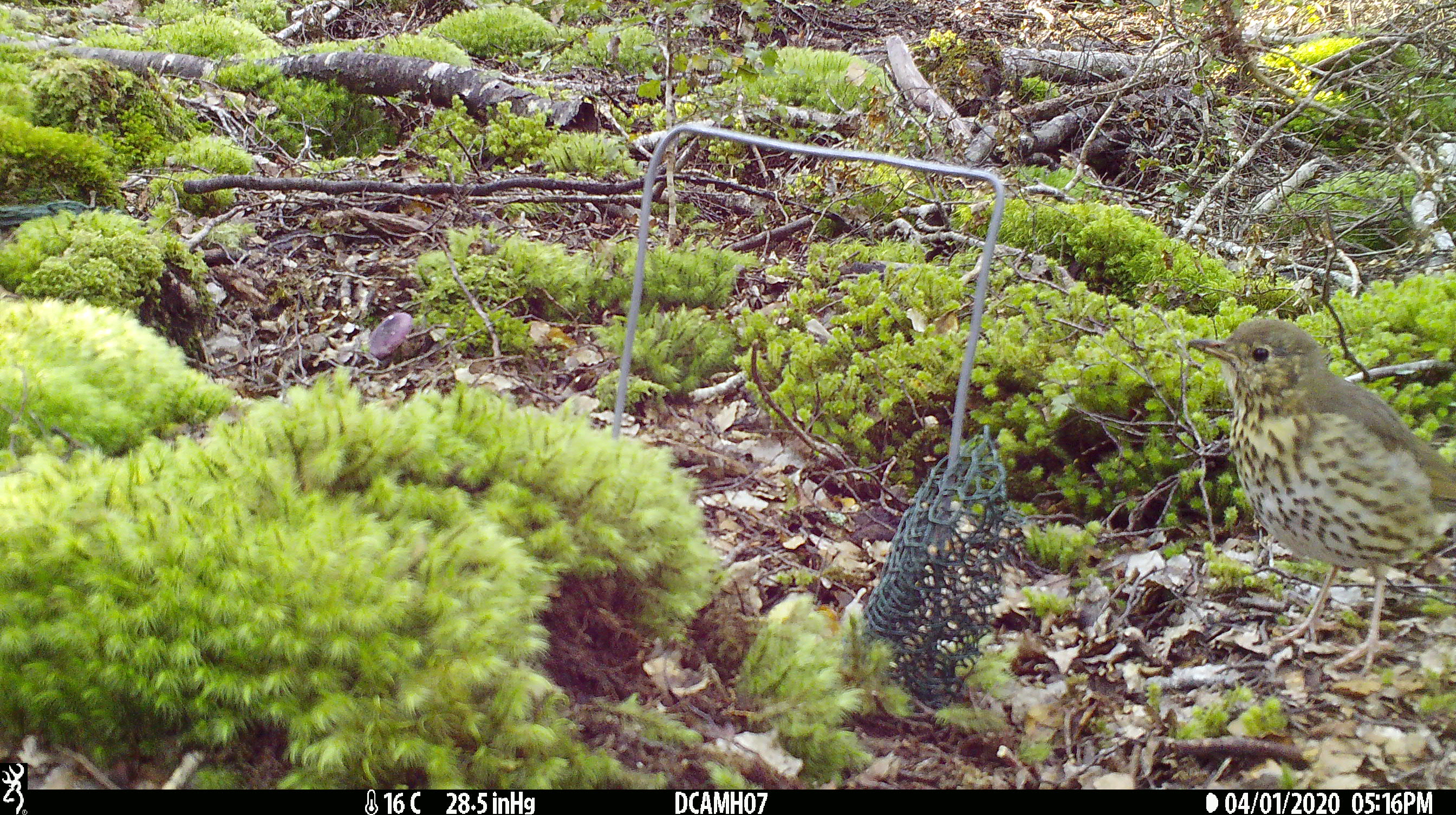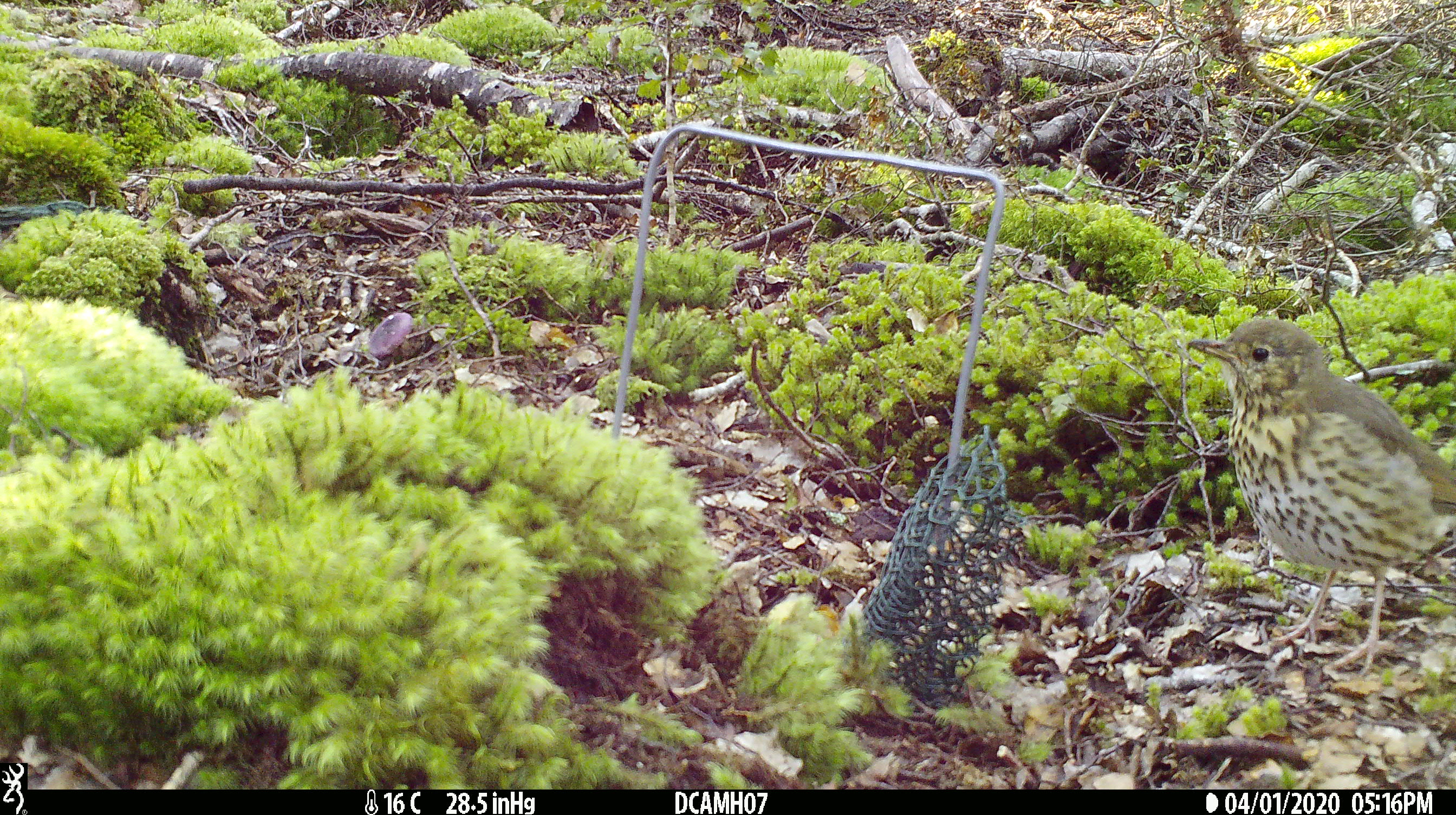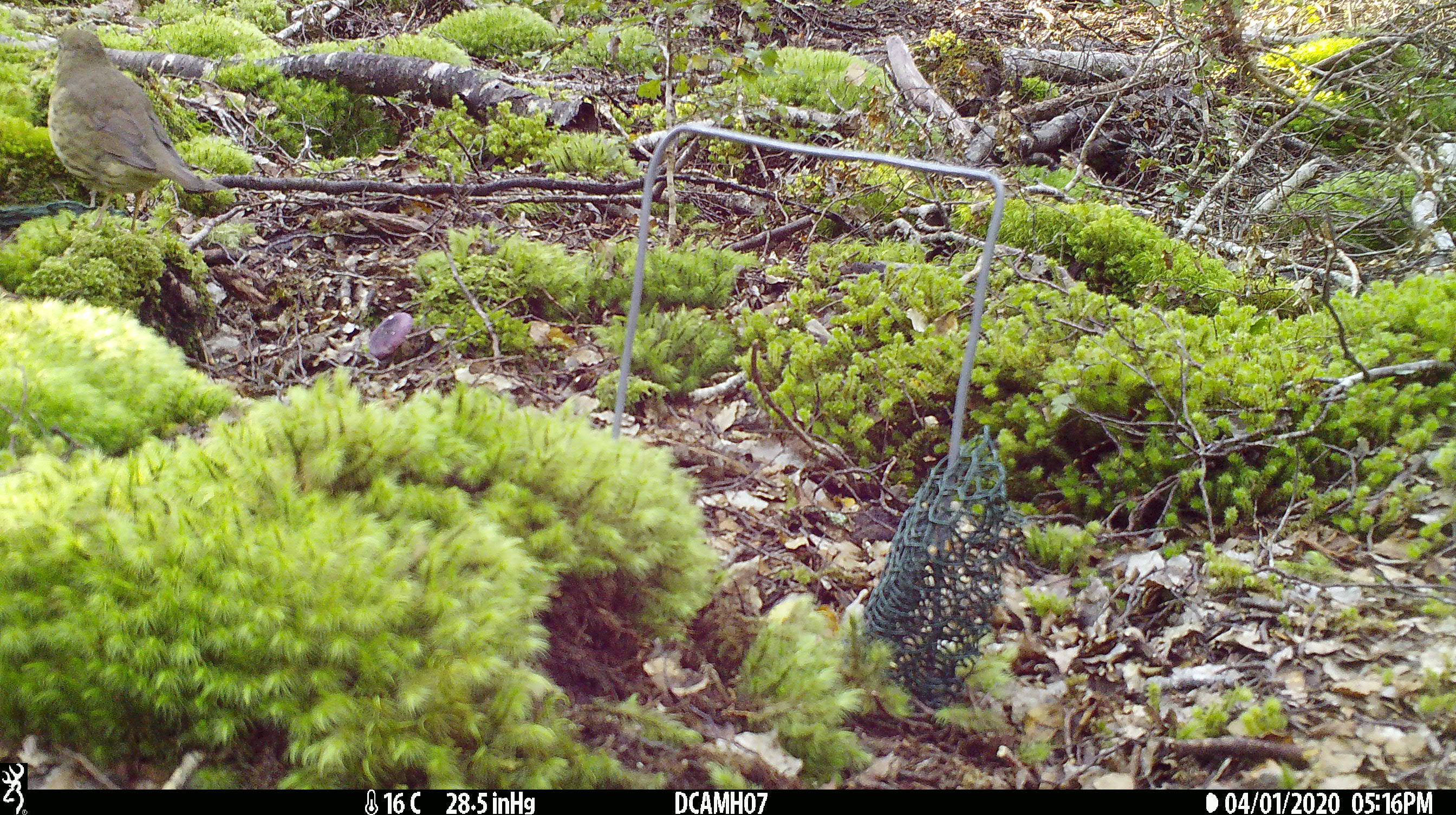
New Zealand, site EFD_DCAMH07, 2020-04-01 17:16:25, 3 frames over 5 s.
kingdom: Animalia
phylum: Chordata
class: Aves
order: Passeriformes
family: Turdidae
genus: Turdus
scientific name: Turdus philomelos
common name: song thrush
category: thrush